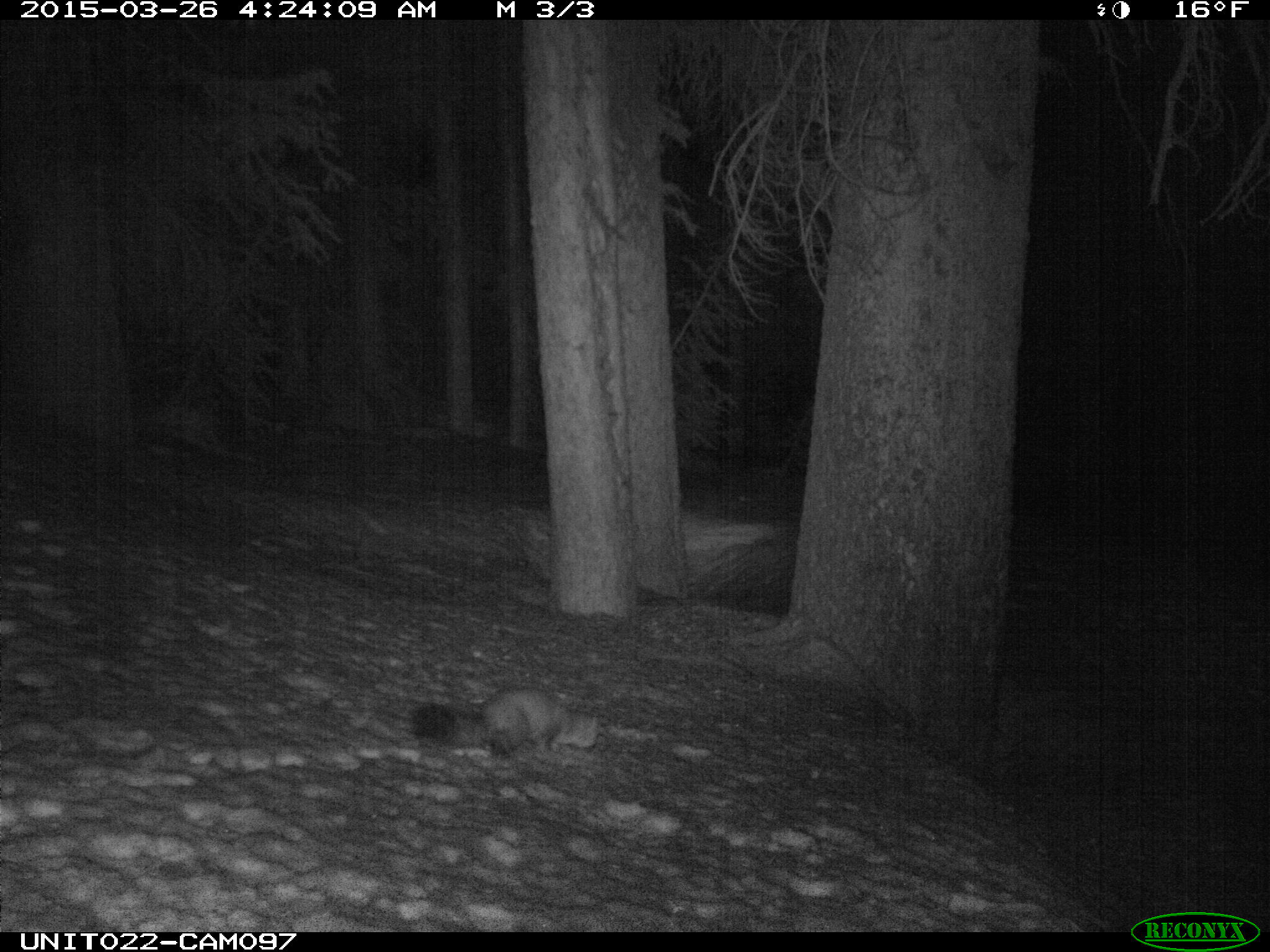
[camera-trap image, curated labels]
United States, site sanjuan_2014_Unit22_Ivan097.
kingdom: Animalia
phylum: Chordata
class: Mammalia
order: Carnivora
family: Mustelidae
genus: Martes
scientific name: Martes americana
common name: american marten